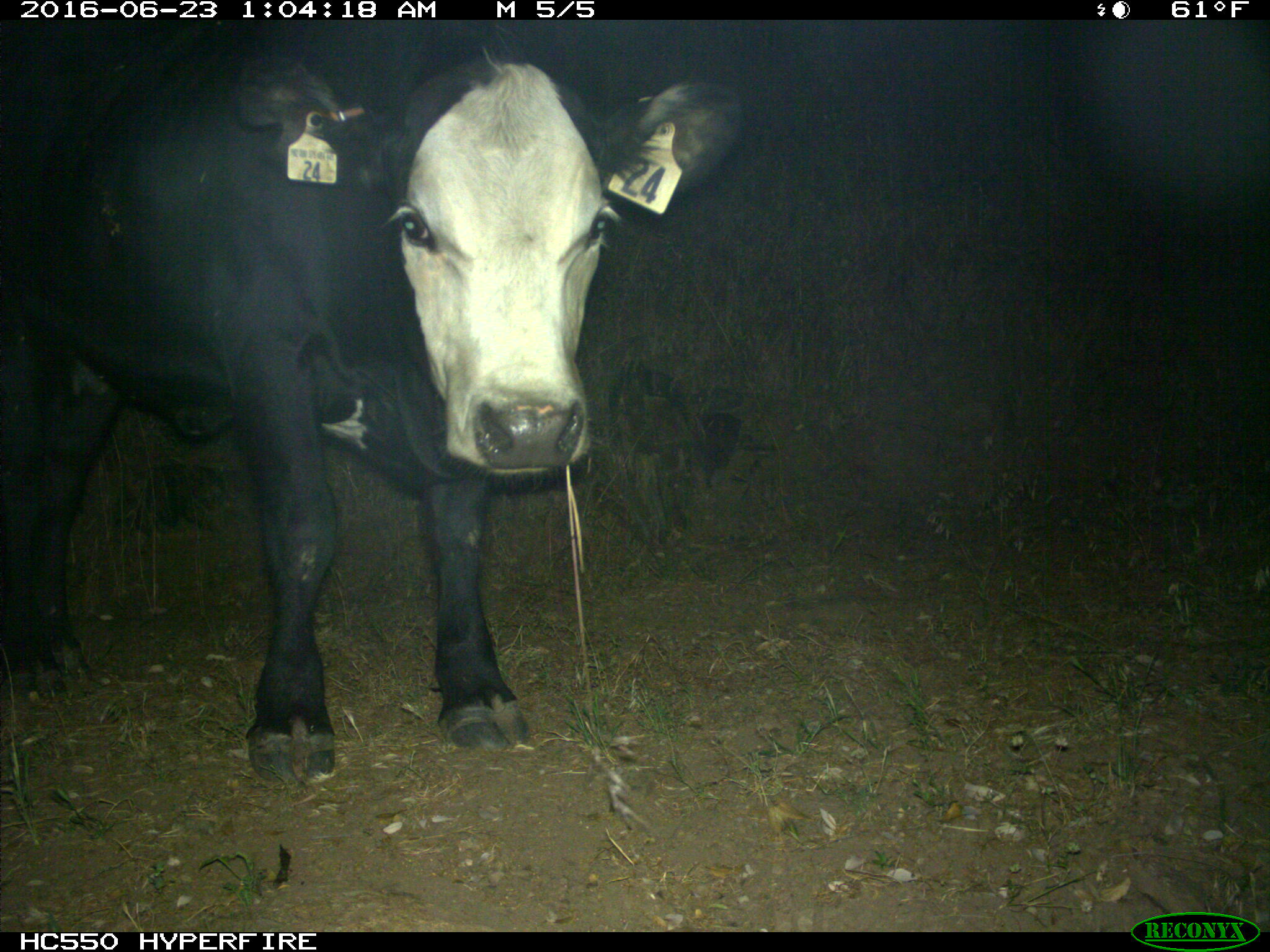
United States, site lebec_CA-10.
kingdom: Animalia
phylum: Chordata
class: Mammalia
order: Artiodactyla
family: Bovidae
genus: Bos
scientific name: Bos taurus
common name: domestic cow